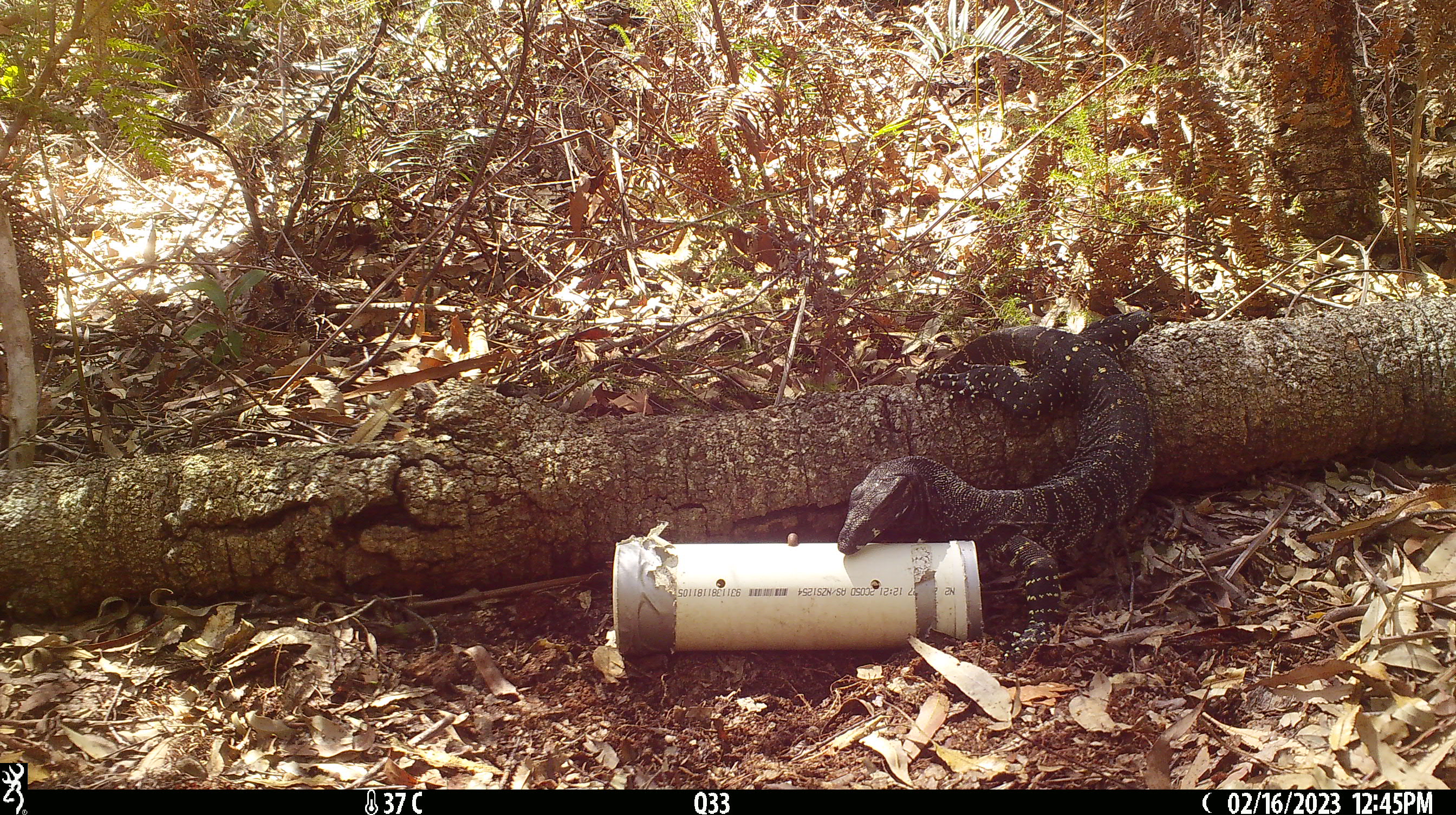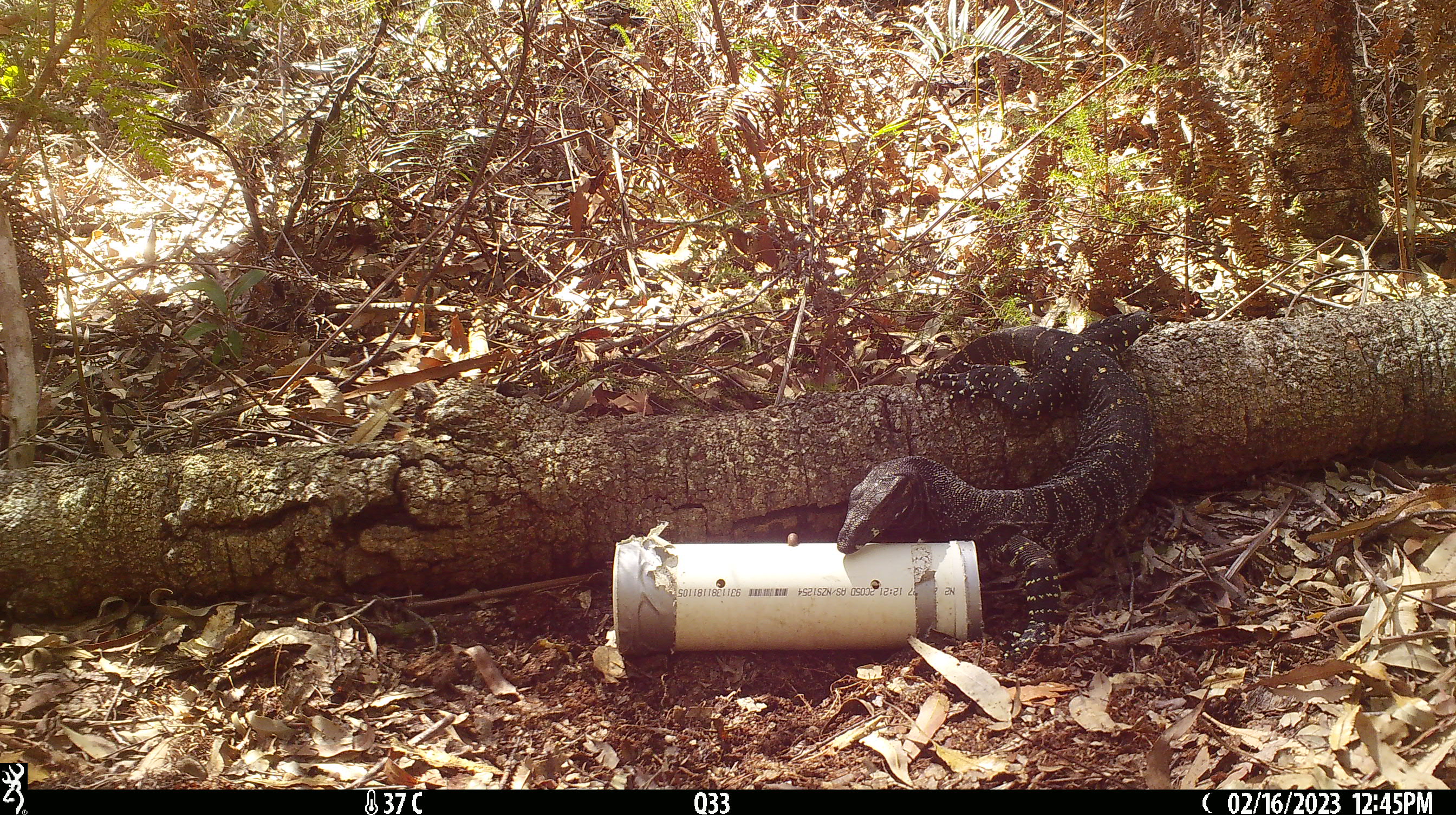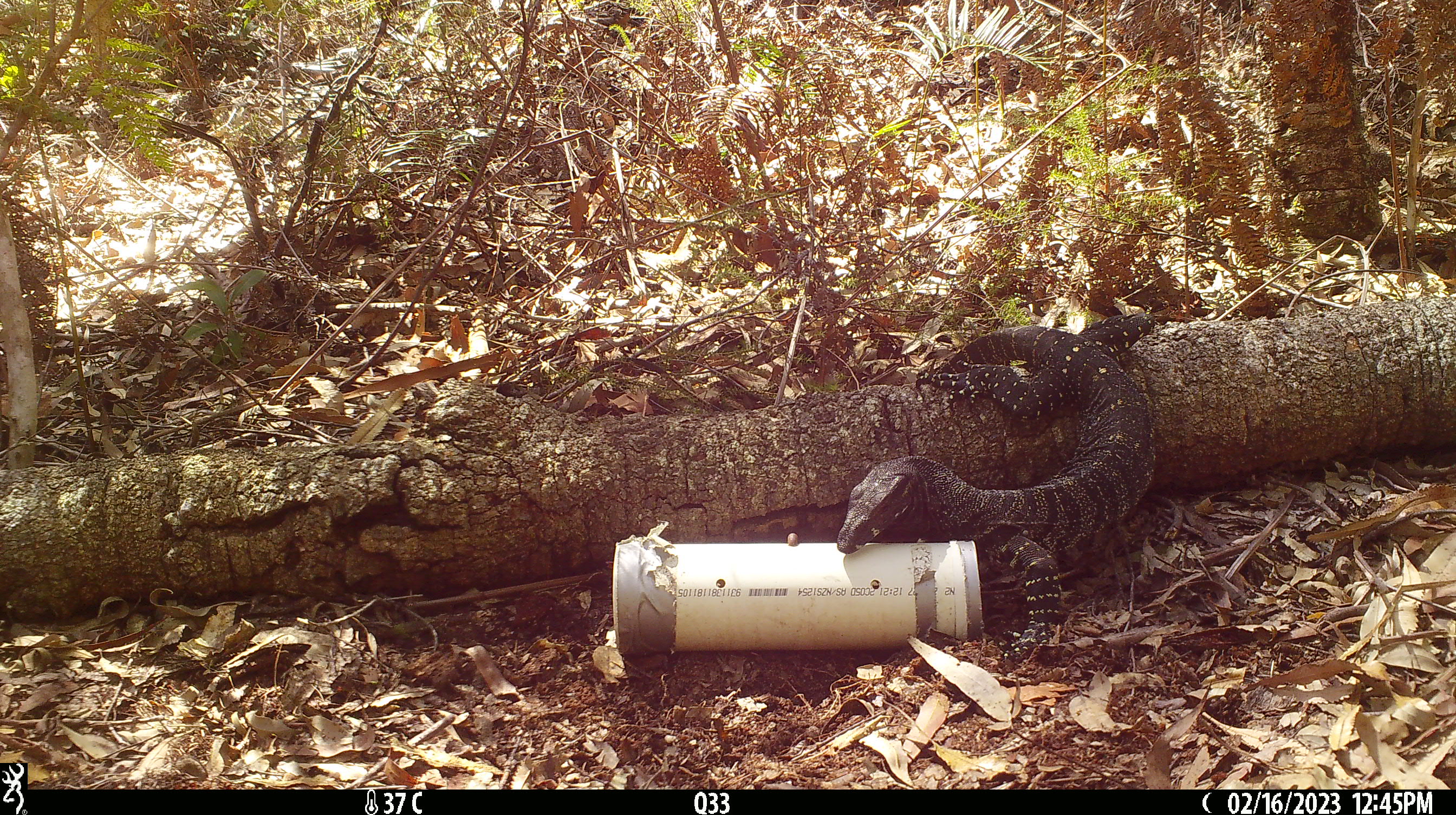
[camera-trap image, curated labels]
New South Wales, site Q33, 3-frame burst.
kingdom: Animalia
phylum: Chordata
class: Reptilia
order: Squamata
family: Varanidae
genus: Varanus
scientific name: Varanus varius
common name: lace monitor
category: goanna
Goanna (lace monitor) (Varanus varius).